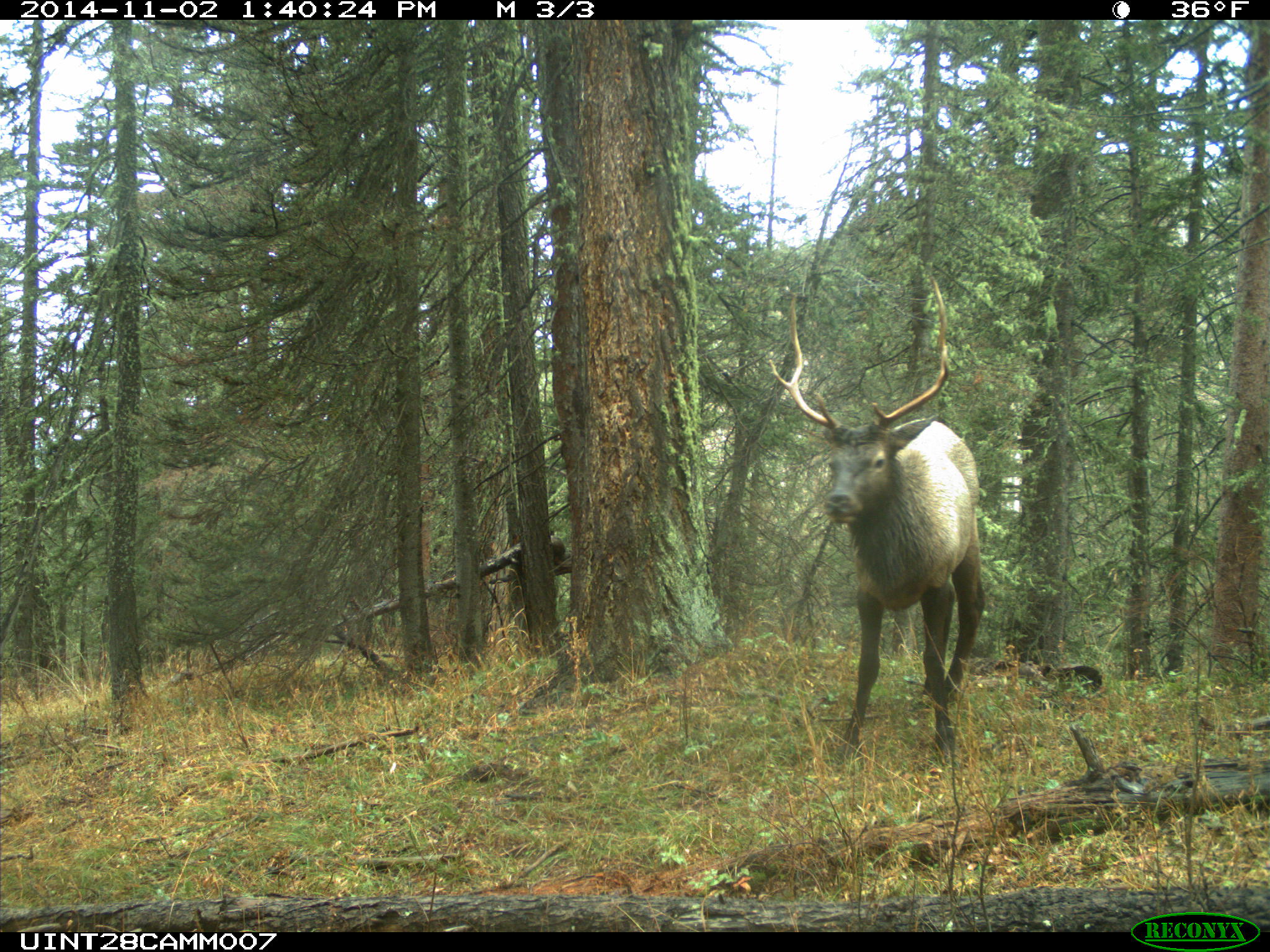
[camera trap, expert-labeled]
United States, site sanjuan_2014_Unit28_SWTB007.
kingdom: Animalia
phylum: Chordata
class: Mammalia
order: Artiodactyla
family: Cervidae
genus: Cervus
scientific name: Cervus elaphus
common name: red deer